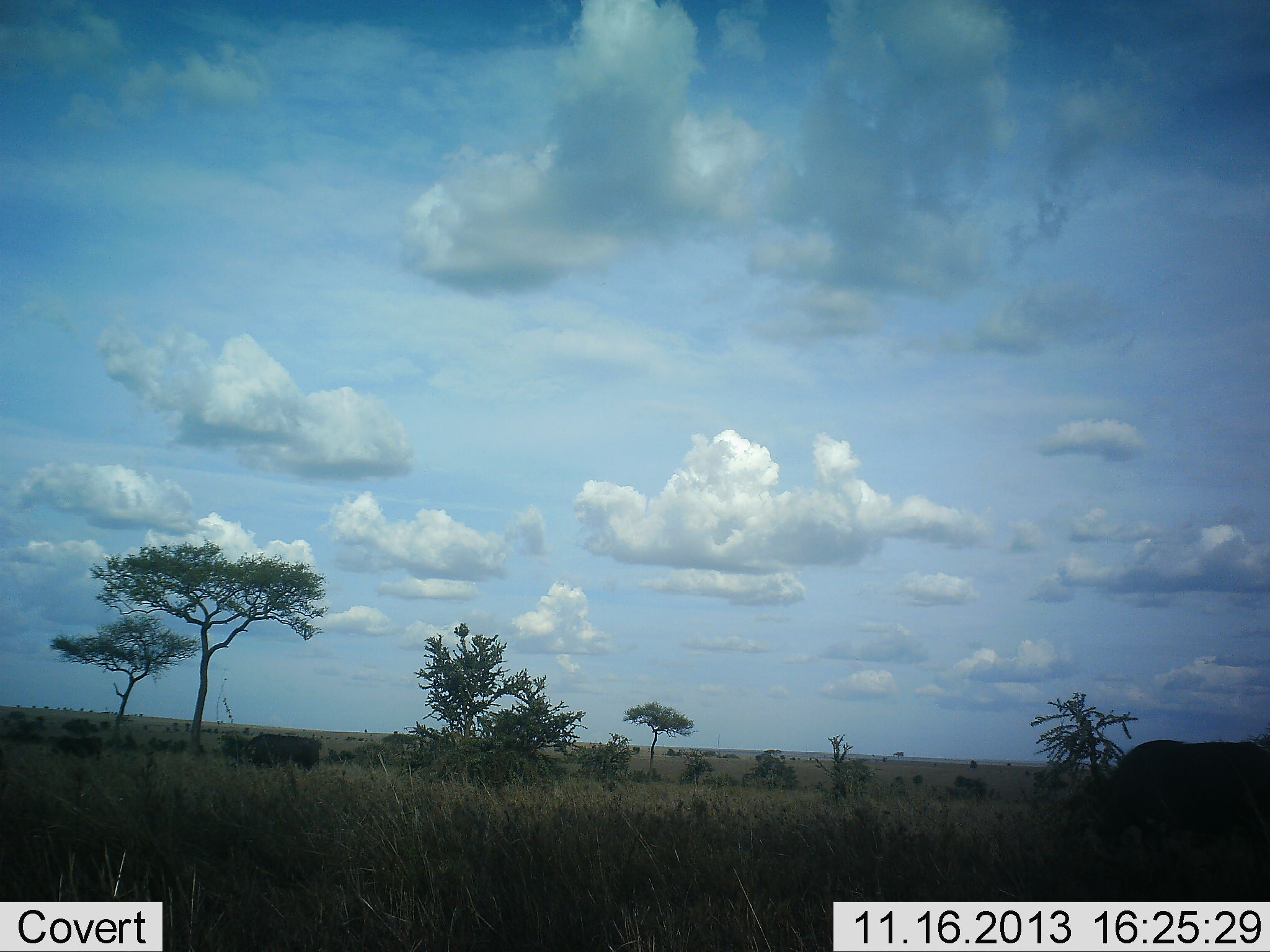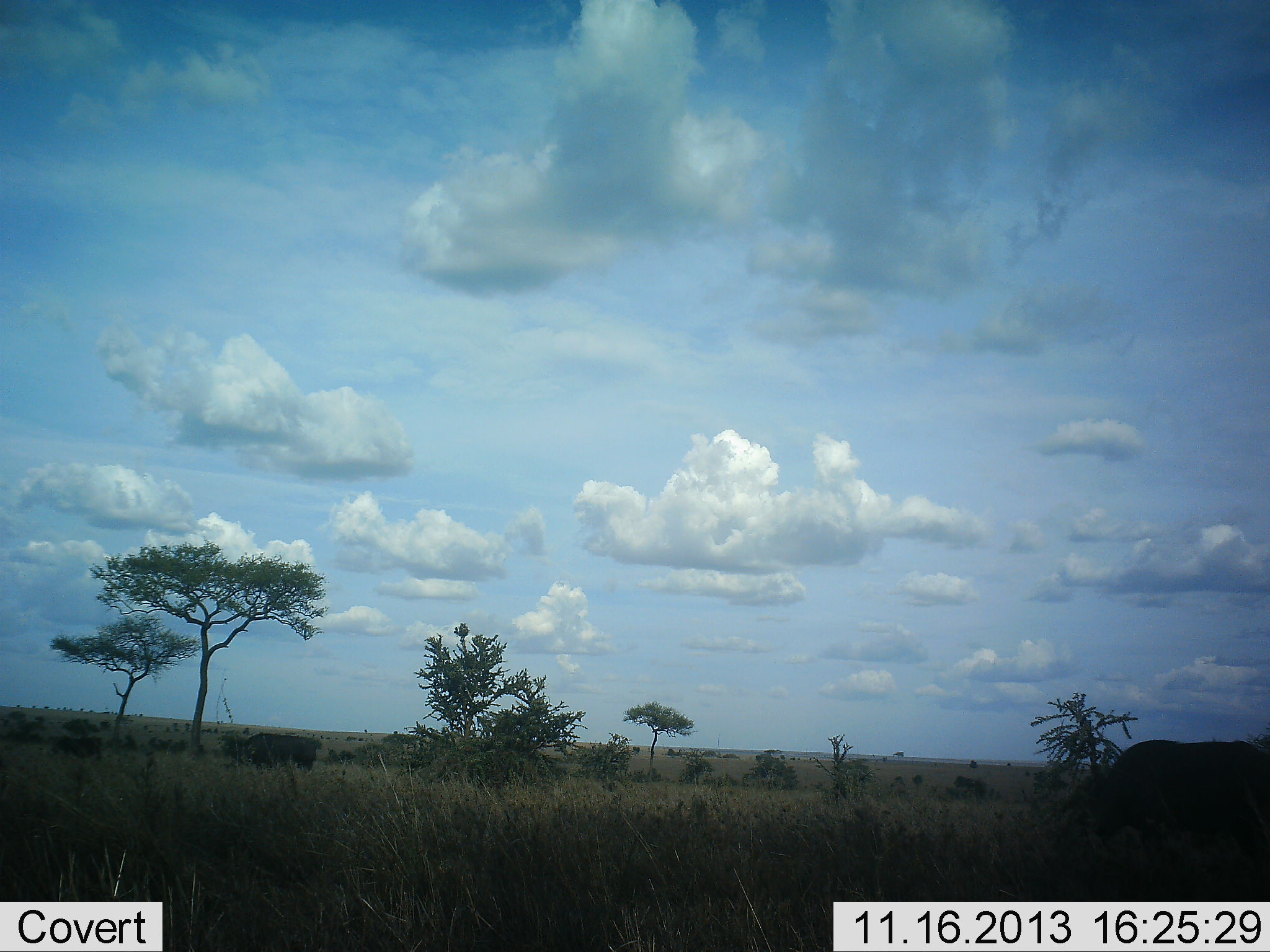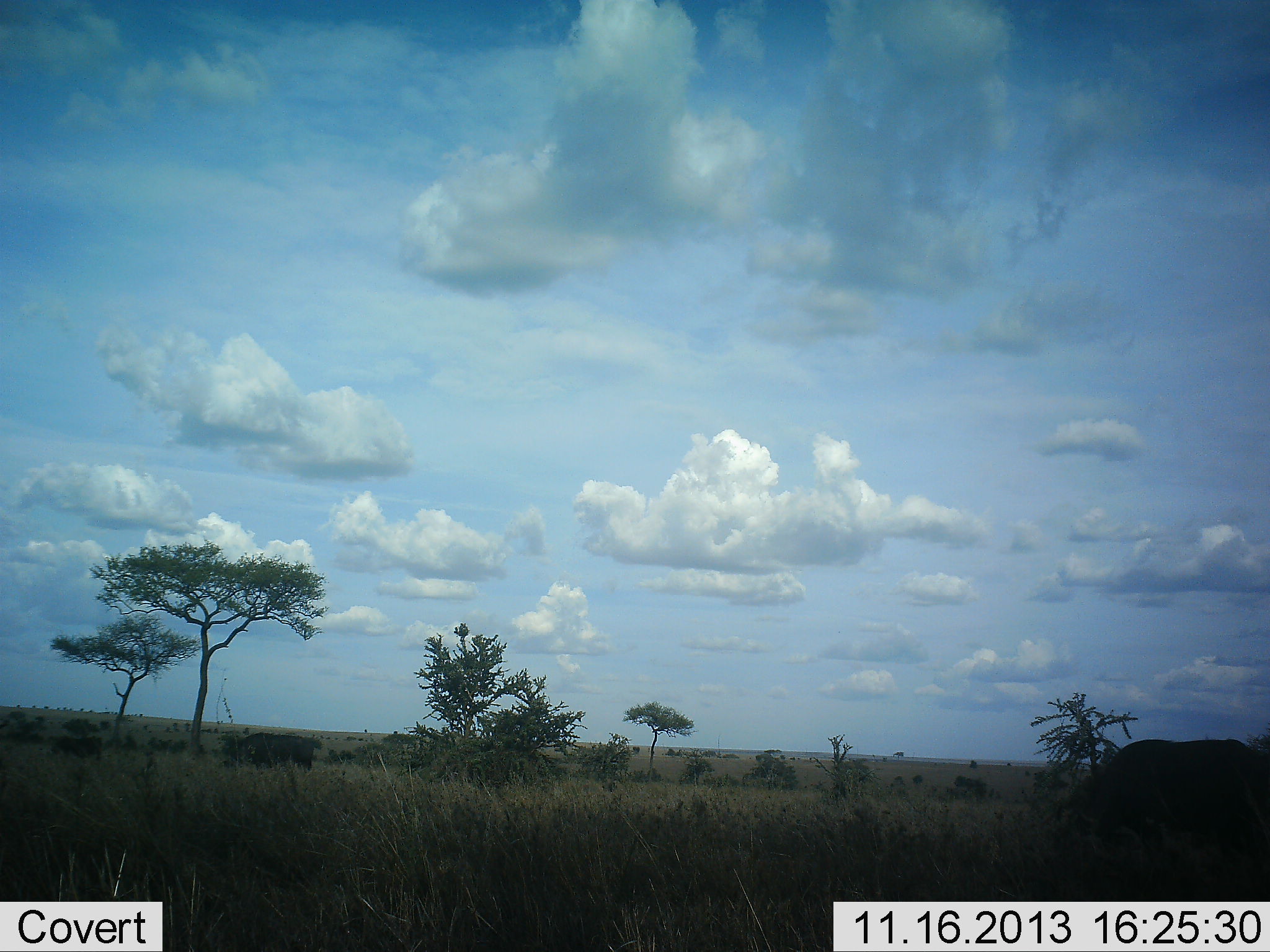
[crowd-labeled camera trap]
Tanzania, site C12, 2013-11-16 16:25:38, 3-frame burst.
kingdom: Animalia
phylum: Chordata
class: Mammalia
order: Artiodactyla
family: Bovidae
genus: Syncerus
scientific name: Syncerus caffer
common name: cape buffalo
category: buffalo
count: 2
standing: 0%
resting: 0%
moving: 0%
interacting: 0%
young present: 10%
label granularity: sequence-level